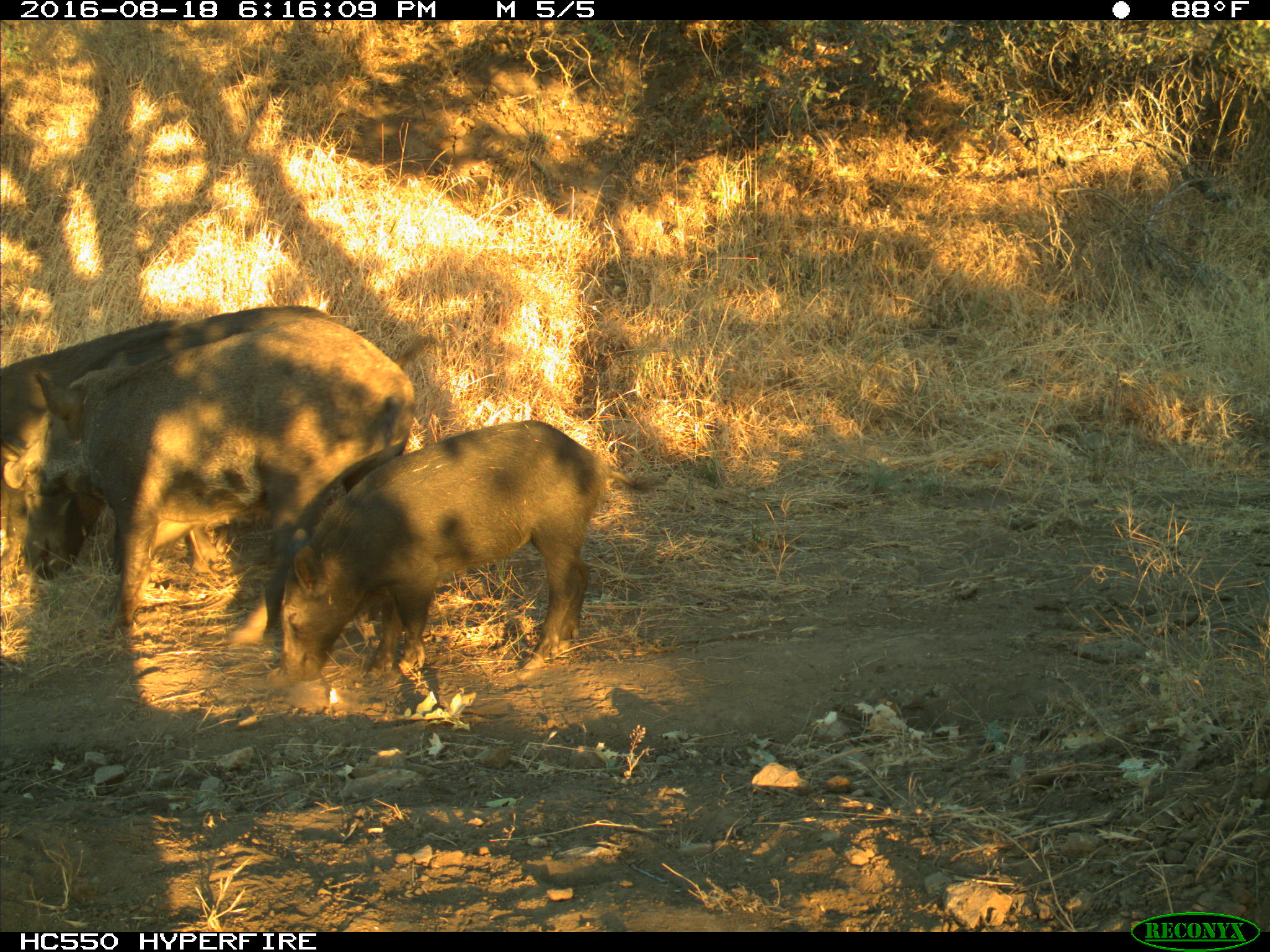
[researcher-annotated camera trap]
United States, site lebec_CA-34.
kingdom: Animalia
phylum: Chordata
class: Mammalia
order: Artiodactyla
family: Suidae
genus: Sus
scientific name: Sus scrofa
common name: wild boar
Sus scrofa (wild boar).